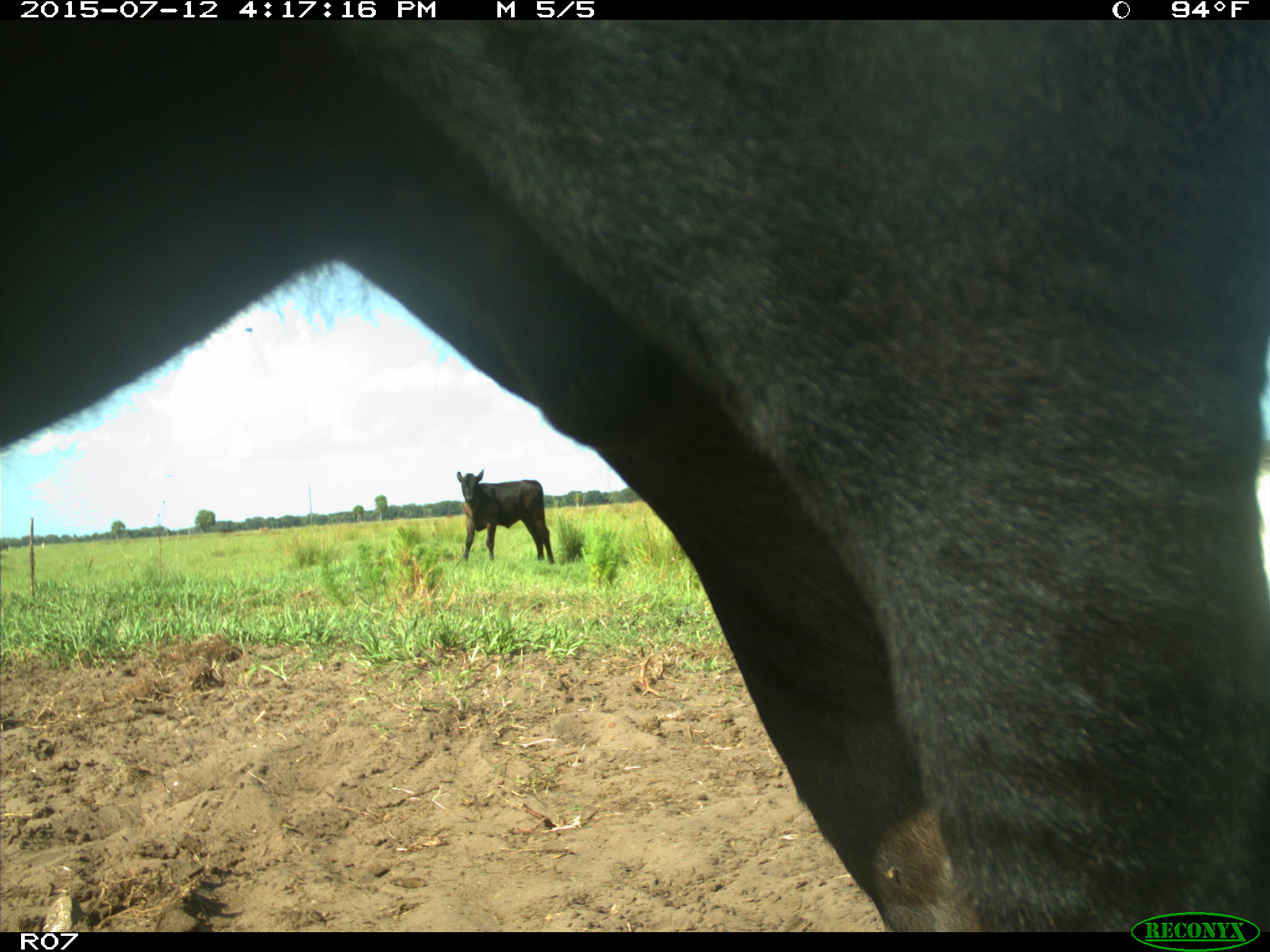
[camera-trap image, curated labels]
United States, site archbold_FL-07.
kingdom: Animalia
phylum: Chordata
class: Mammalia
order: Artiodactyla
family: Bovidae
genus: Bos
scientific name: Bos taurus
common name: domestic cow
Bos taurus (domestic cow).